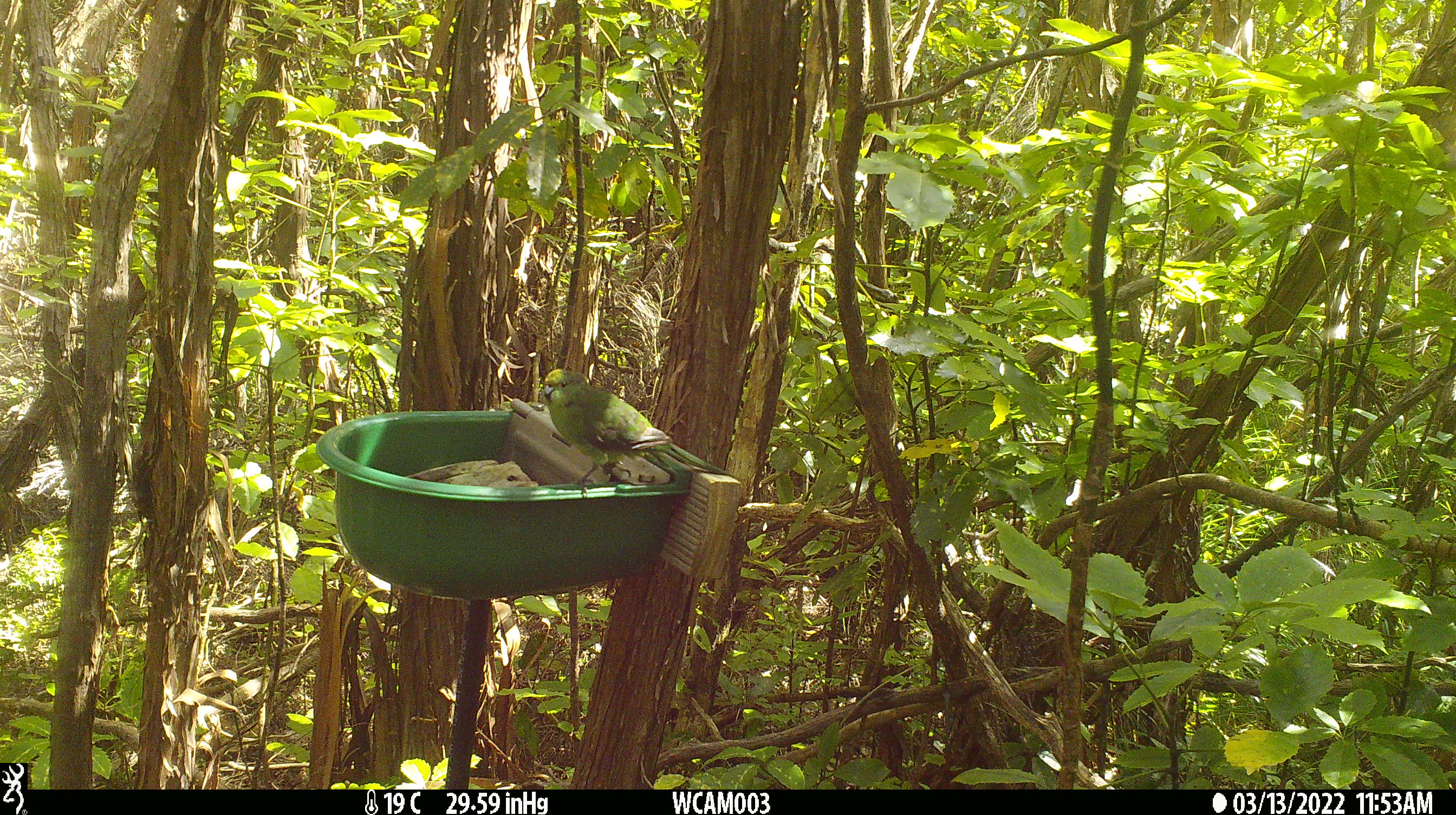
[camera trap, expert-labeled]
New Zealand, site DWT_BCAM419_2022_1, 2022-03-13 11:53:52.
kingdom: Animalia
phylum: Chordata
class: Aves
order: Psittaciformes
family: Psittaculidae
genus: Cyanoramphus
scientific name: Cyanoramphus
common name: parakeet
Parakeet (Cyanoramphus).